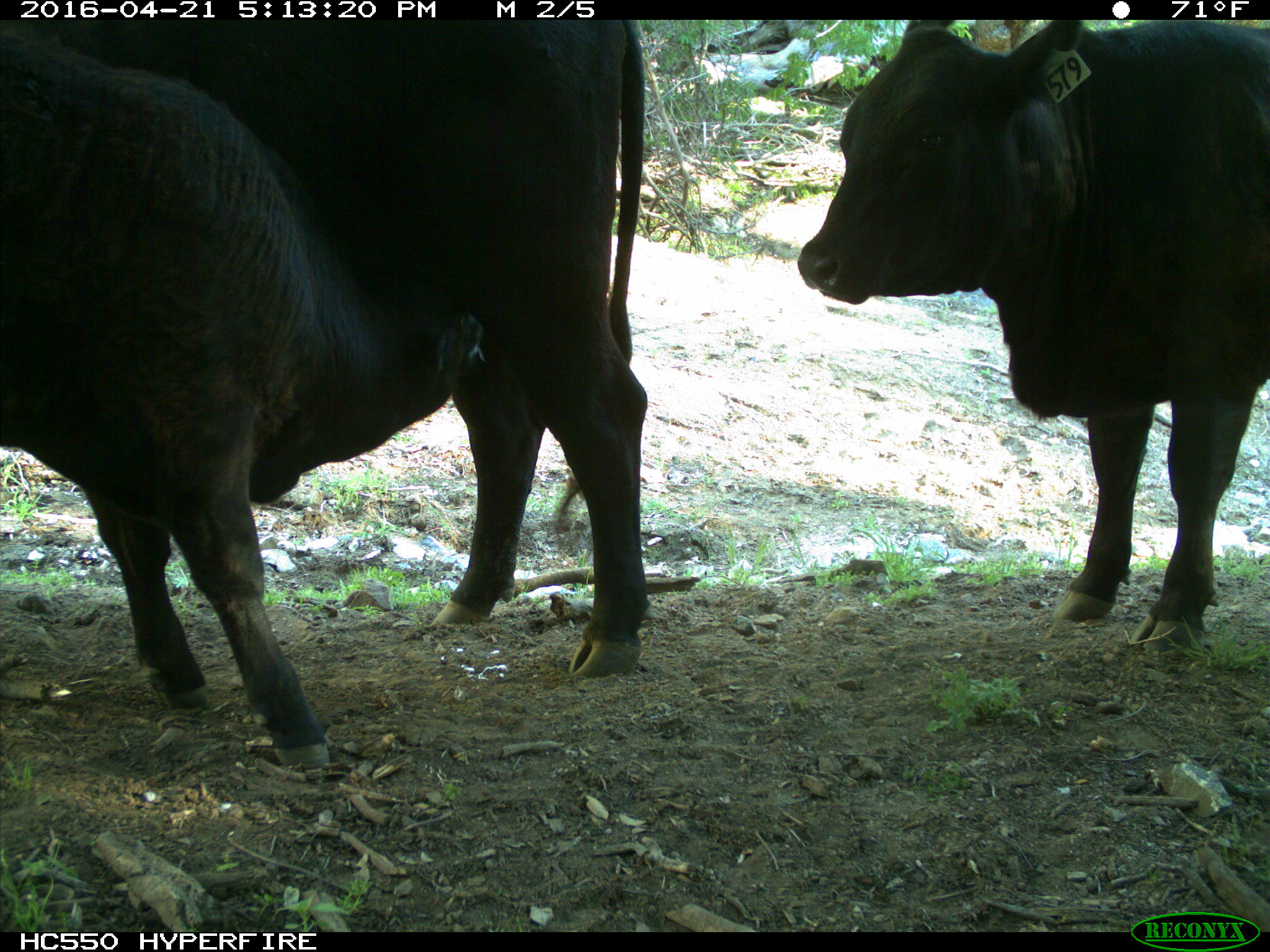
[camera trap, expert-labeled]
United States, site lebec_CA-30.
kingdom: Animalia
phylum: Chordata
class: Mammalia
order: Artiodactyla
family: Bovidae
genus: Bos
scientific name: Bos taurus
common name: domestic cow